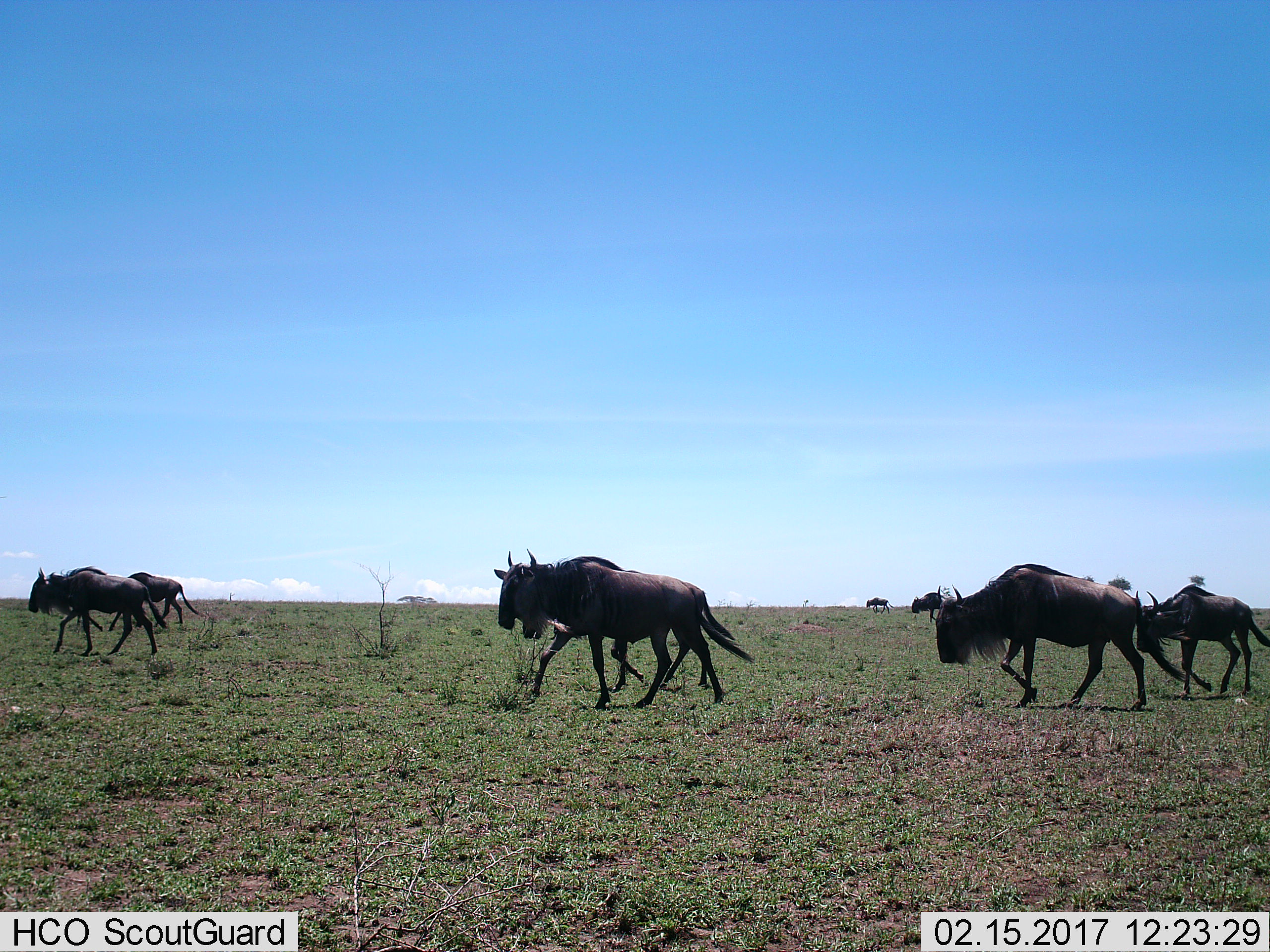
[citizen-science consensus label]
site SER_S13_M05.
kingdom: Animalia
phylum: Chordata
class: Mammalia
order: Artiodactyla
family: Bovidae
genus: Connochaetes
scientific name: Connochaetes taurinus taurinus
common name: blue wildebeest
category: wildebeestblue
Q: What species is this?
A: Wildebeestblue (blue wildebeest) (Connochaetes taurinus taurinus).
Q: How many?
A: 8.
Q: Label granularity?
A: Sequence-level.